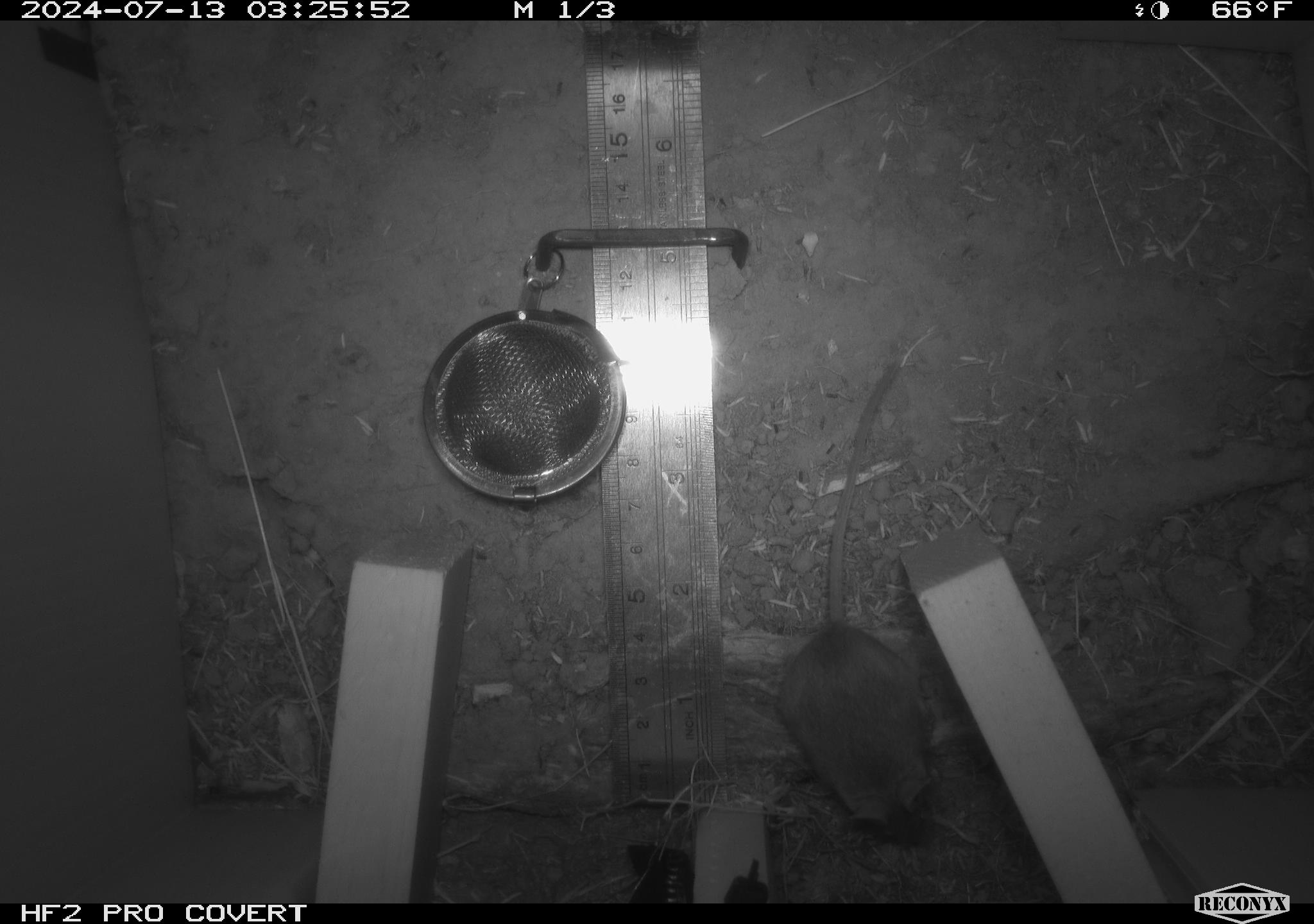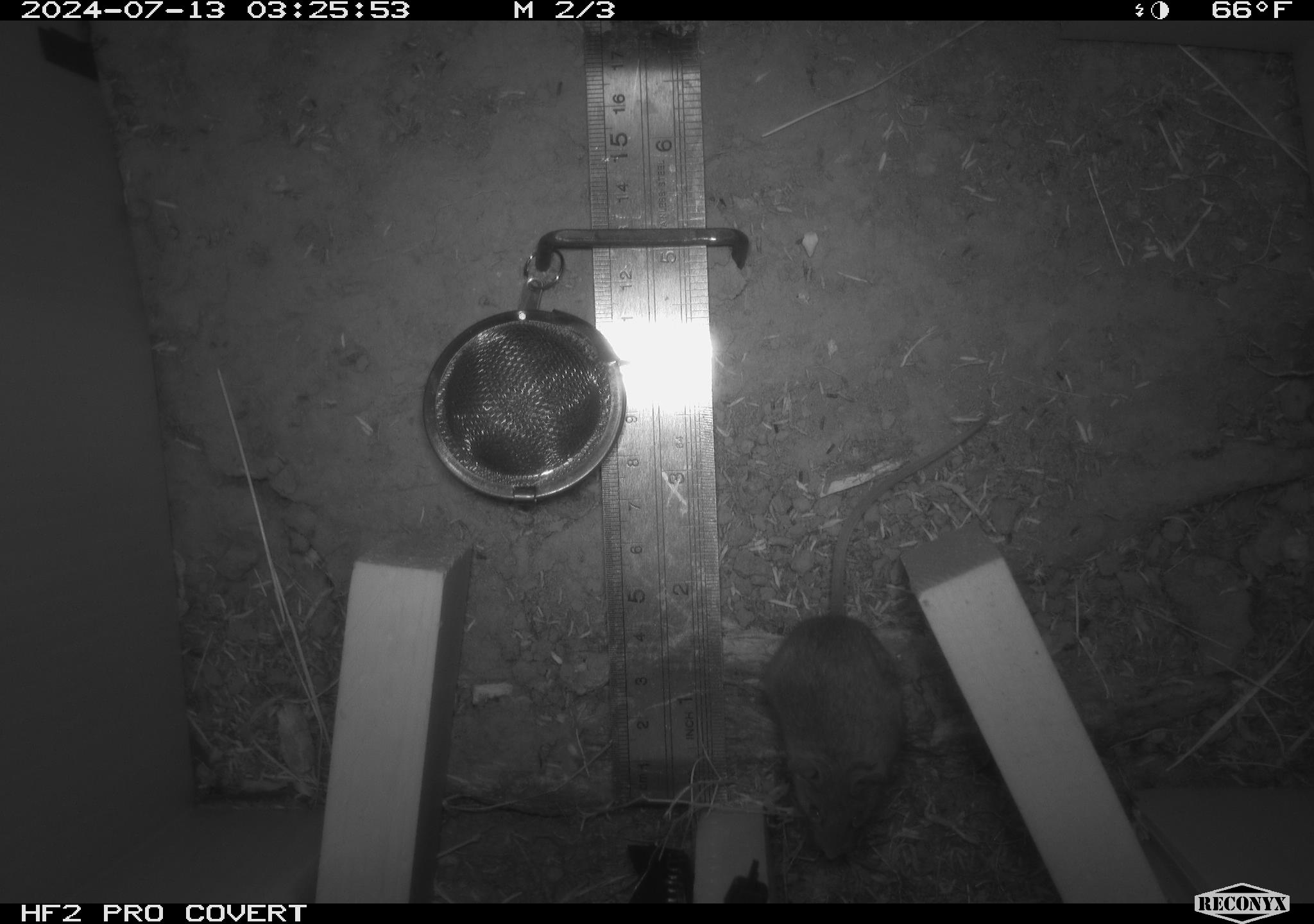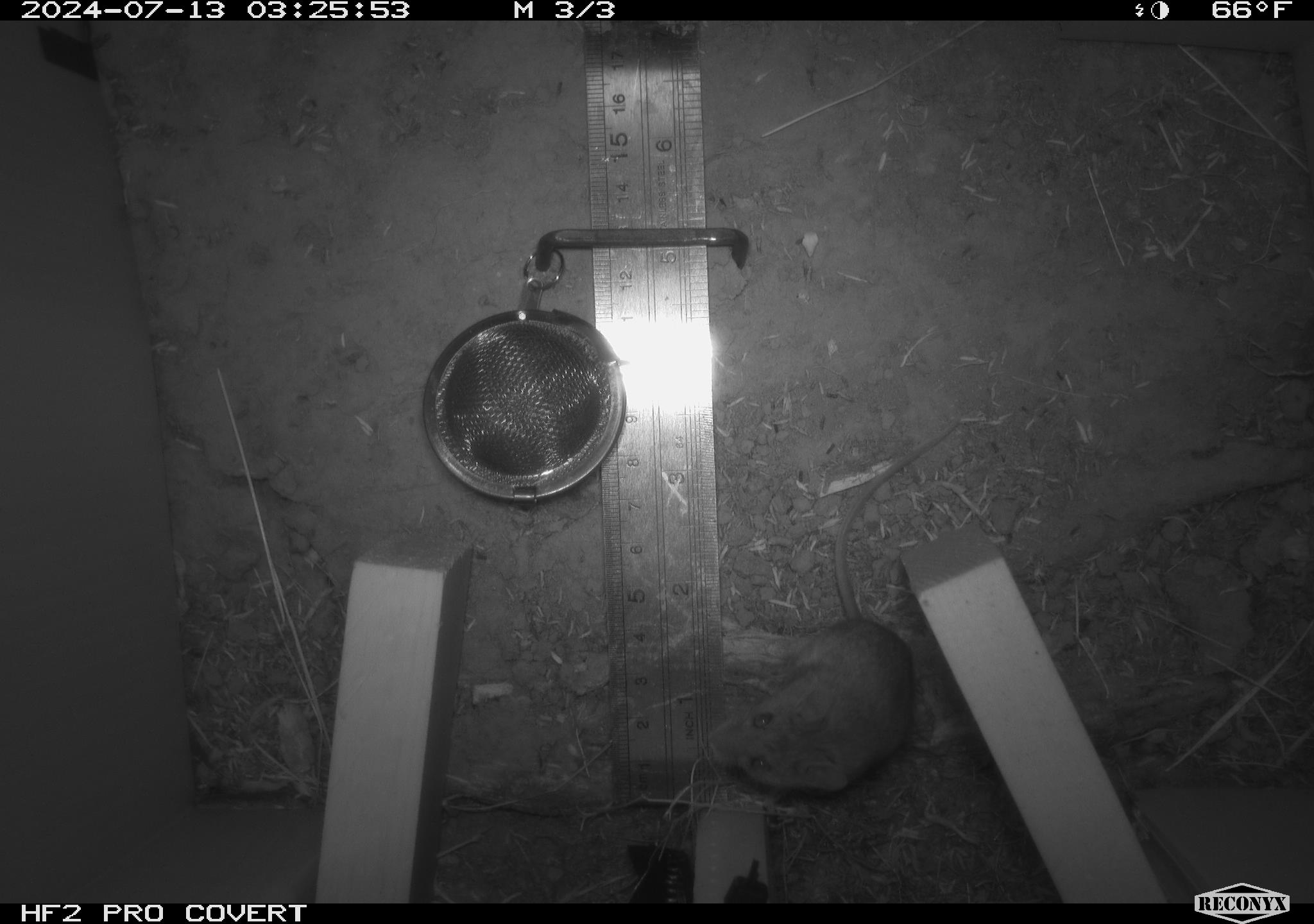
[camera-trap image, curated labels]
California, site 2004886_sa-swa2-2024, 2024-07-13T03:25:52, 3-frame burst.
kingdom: Animalia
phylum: Chordata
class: Mammalia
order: Rodentia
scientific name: Rodentia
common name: mouse species